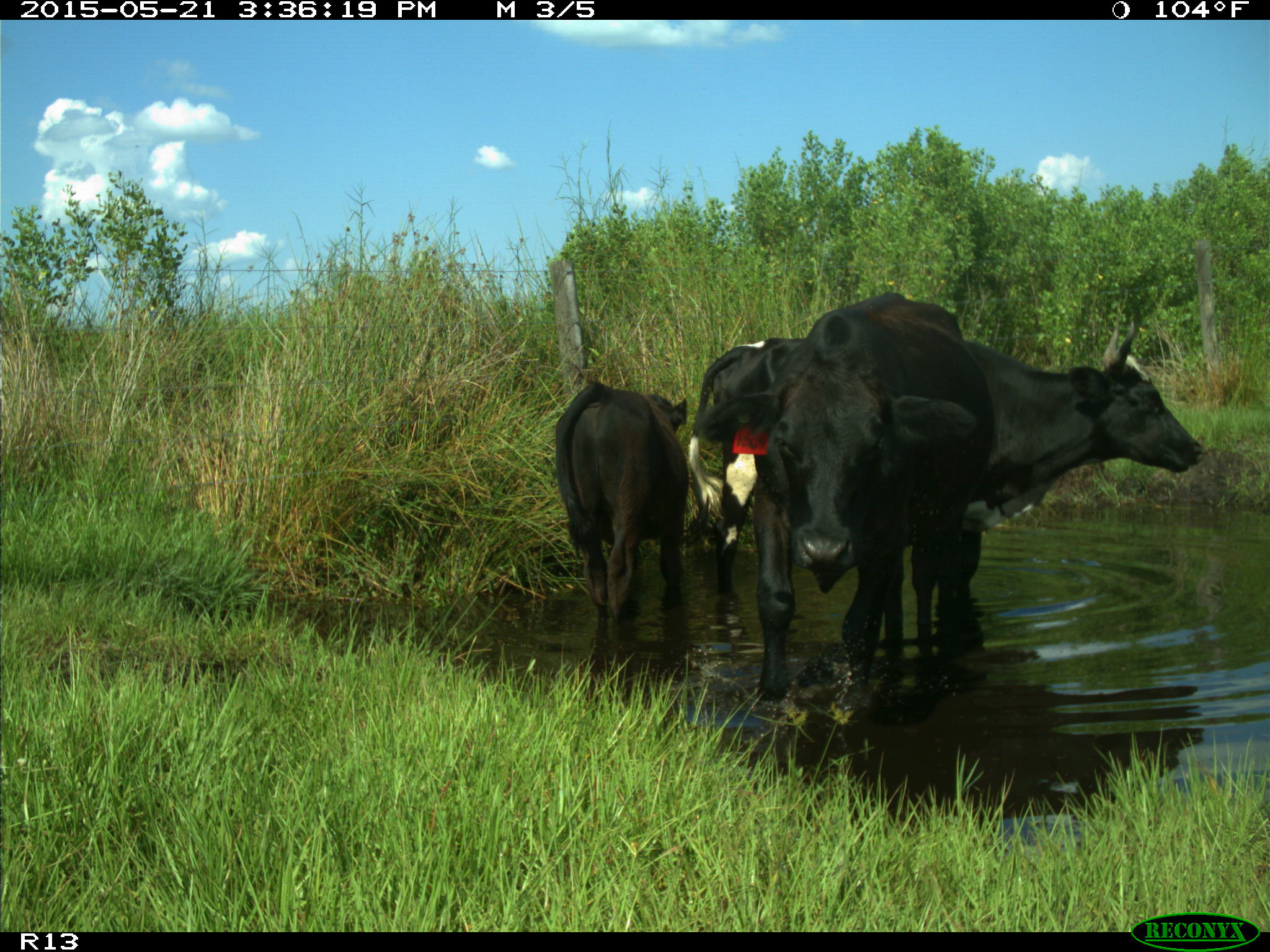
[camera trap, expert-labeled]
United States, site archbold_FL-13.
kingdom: Animalia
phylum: Chordata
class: Mammalia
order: Artiodactyla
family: Bovidae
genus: Bos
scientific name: Bos taurus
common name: domestic cow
Bos taurus (domestic cow).